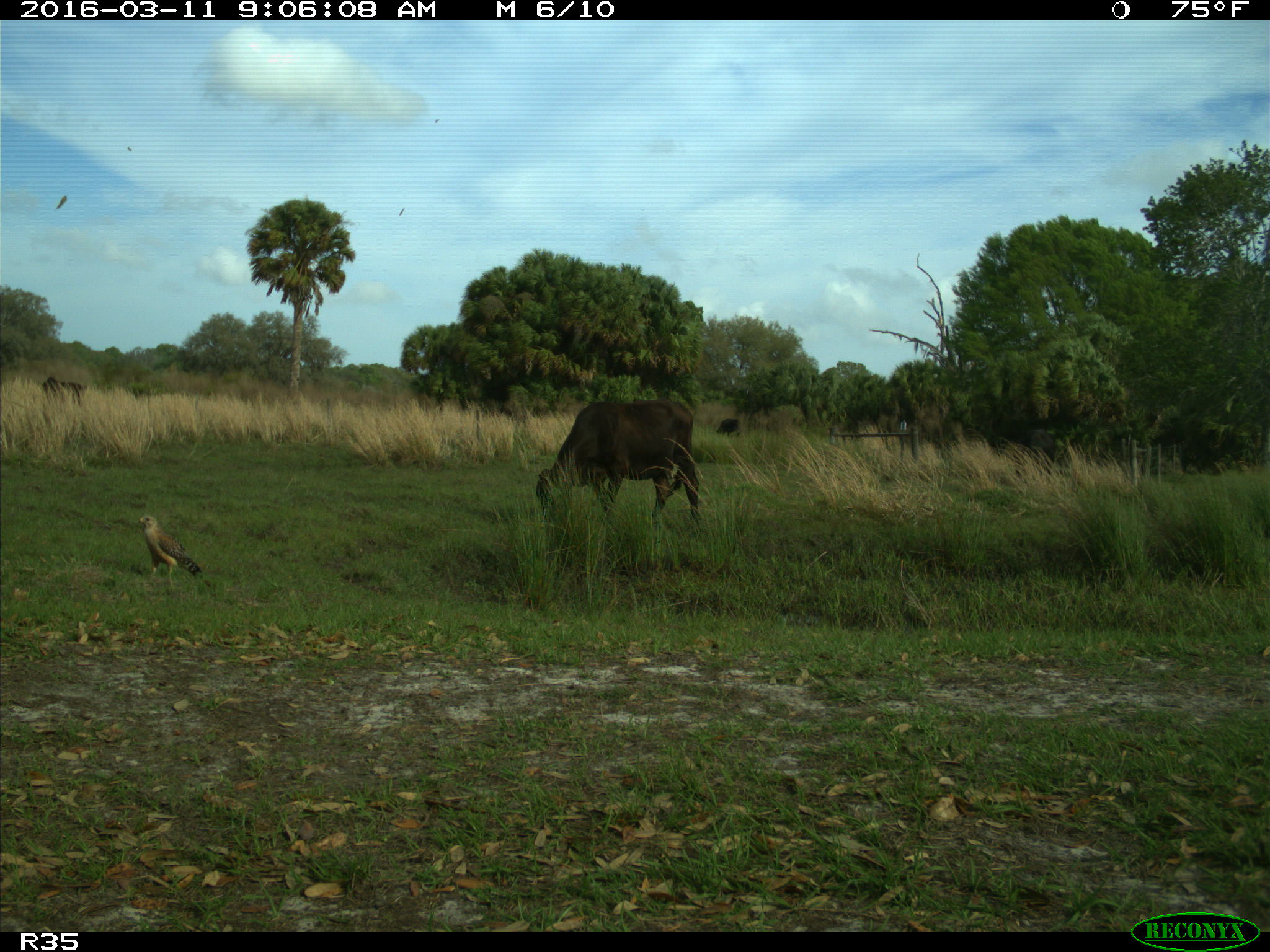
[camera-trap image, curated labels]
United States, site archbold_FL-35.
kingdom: Animalia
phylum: Chordata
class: Mammalia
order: Artiodactyla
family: Bovidae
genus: Bos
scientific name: Bos taurus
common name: domestic cow